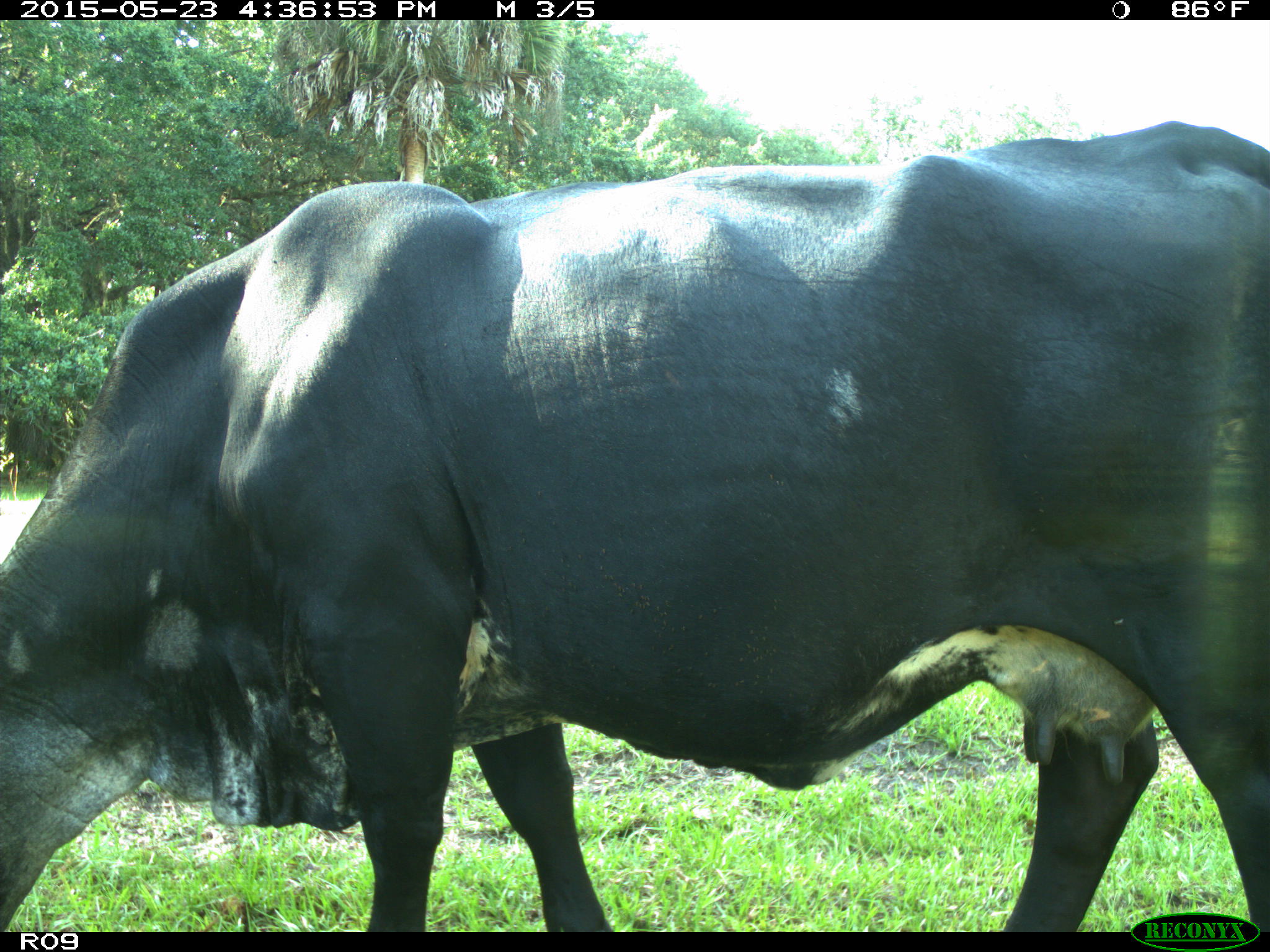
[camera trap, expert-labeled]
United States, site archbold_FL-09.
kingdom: Animalia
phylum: Chordata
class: Mammalia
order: Artiodactyla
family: Bovidae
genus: Bos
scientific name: Bos taurus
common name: domestic cow